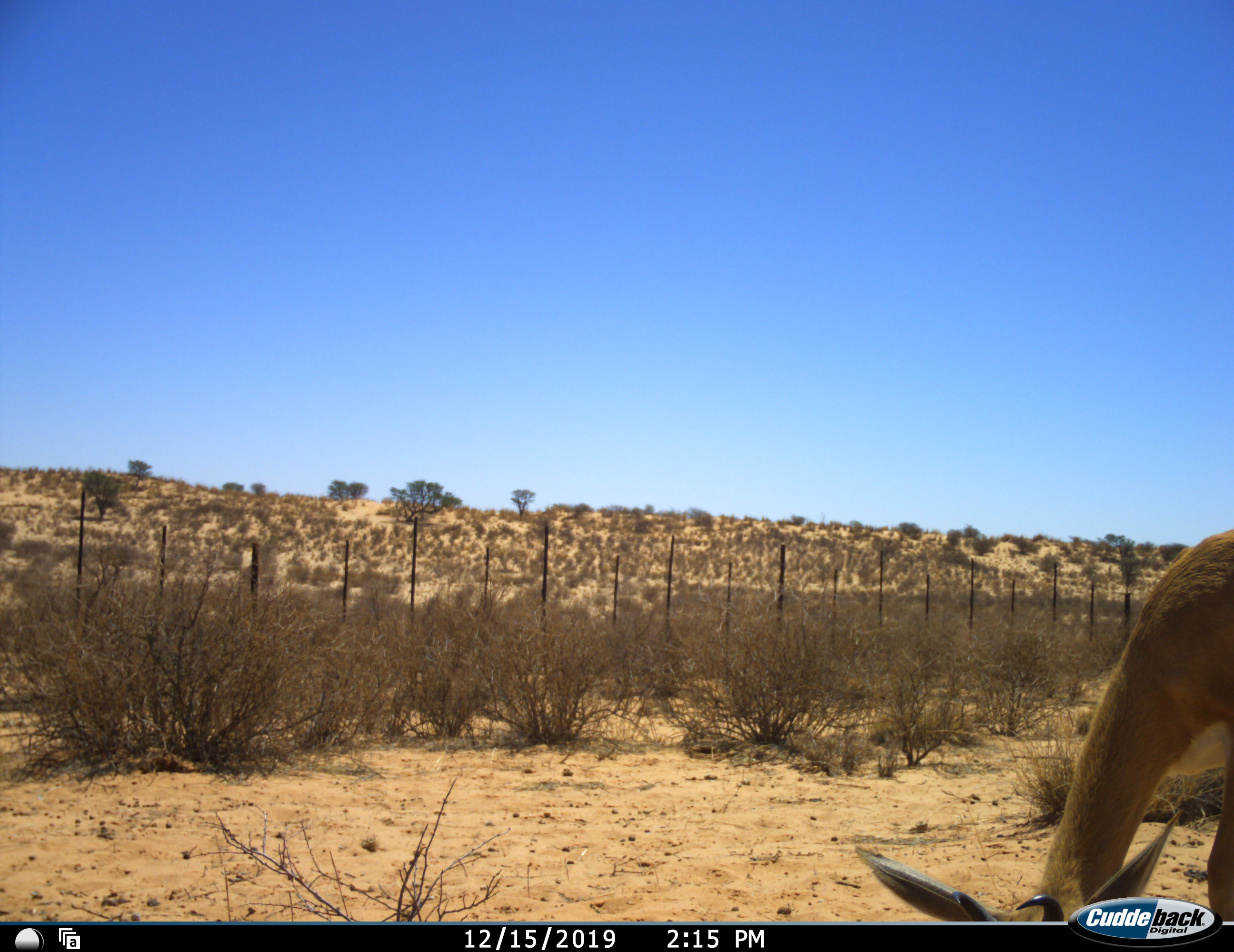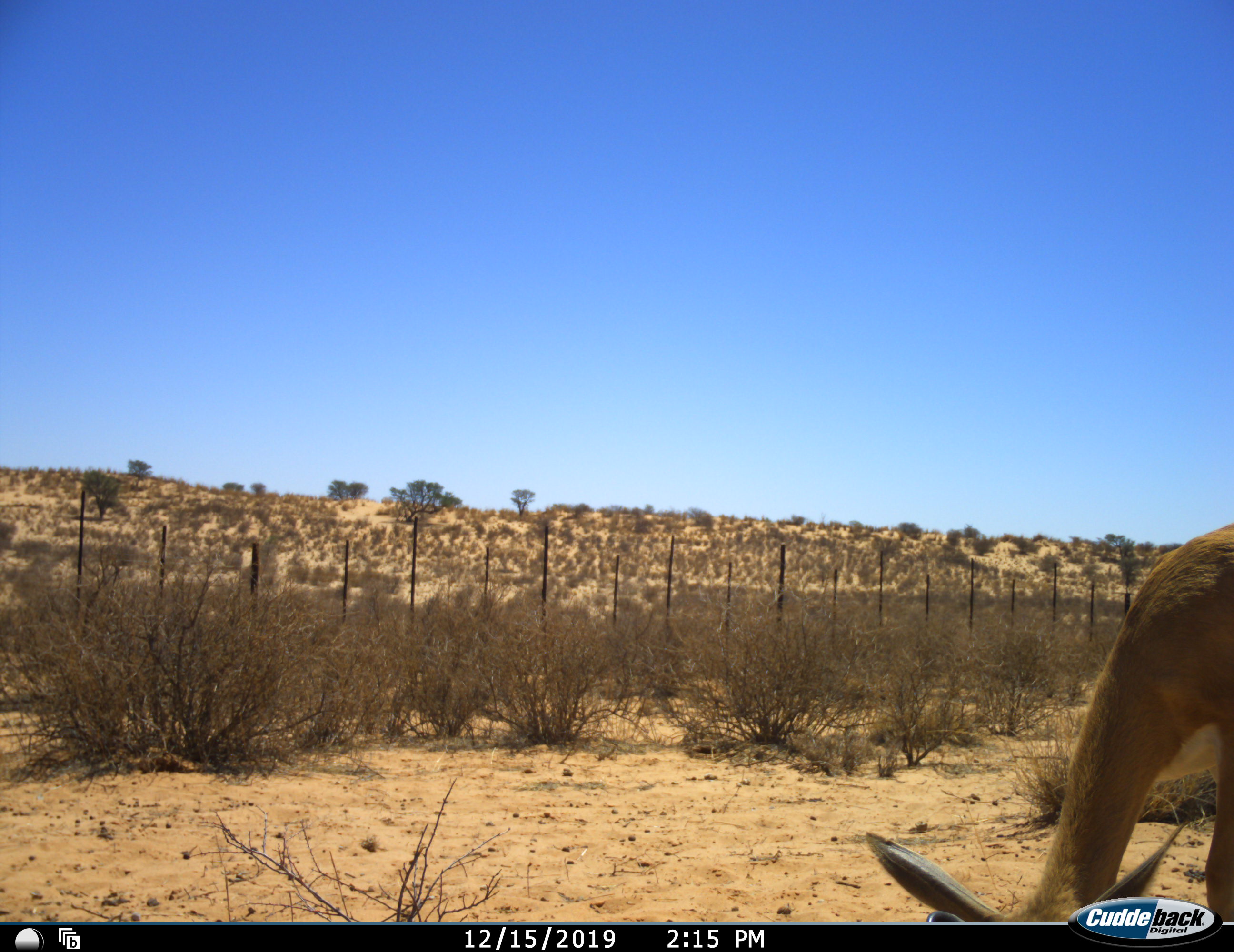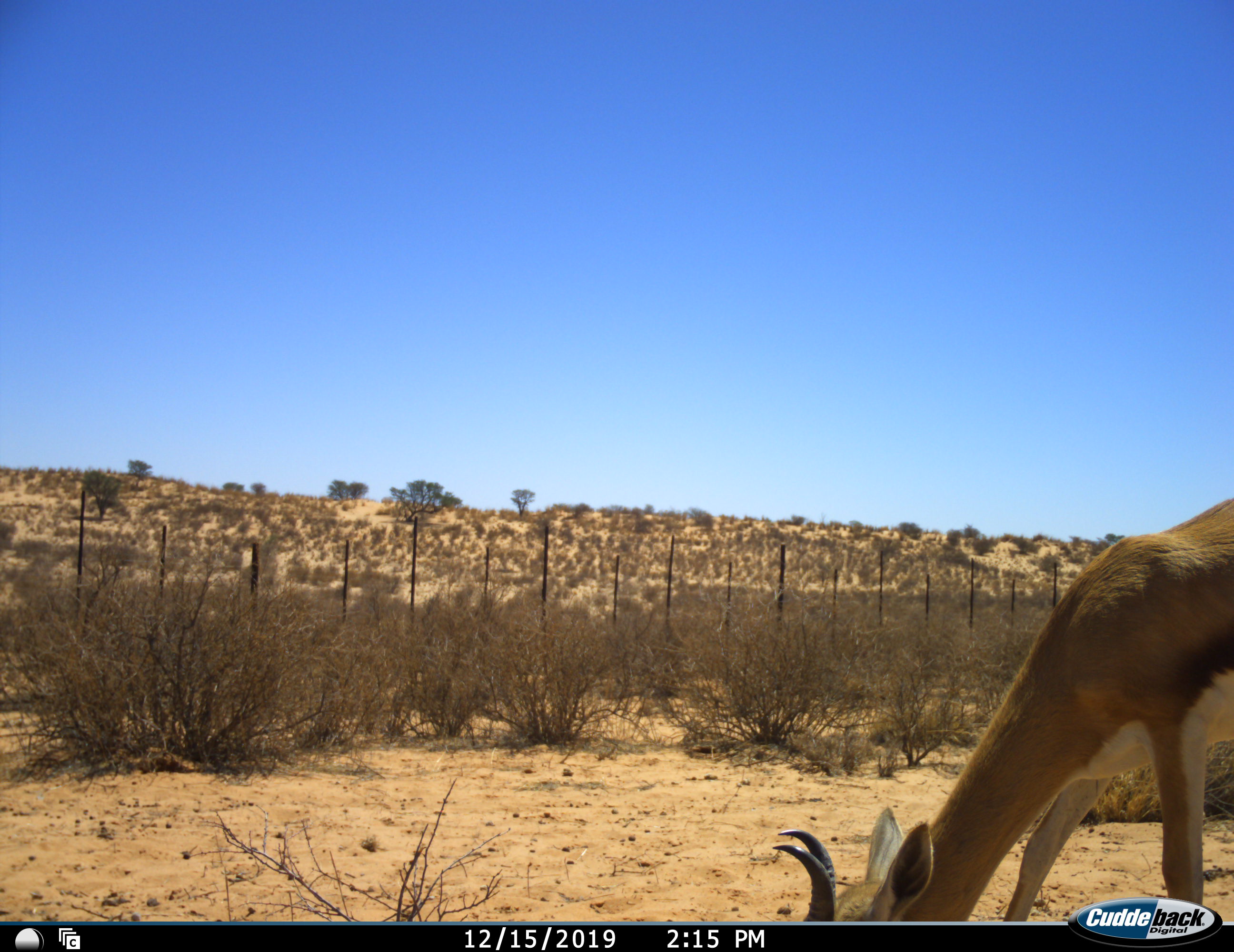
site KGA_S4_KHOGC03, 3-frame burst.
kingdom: Animalia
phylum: Chordata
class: Mammalia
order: Artiodactyla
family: Bovidae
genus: Antidorcas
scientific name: Antidorcas marsupialis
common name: springbok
Springbok (Antidorcas marsupialis), count 1. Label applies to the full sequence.